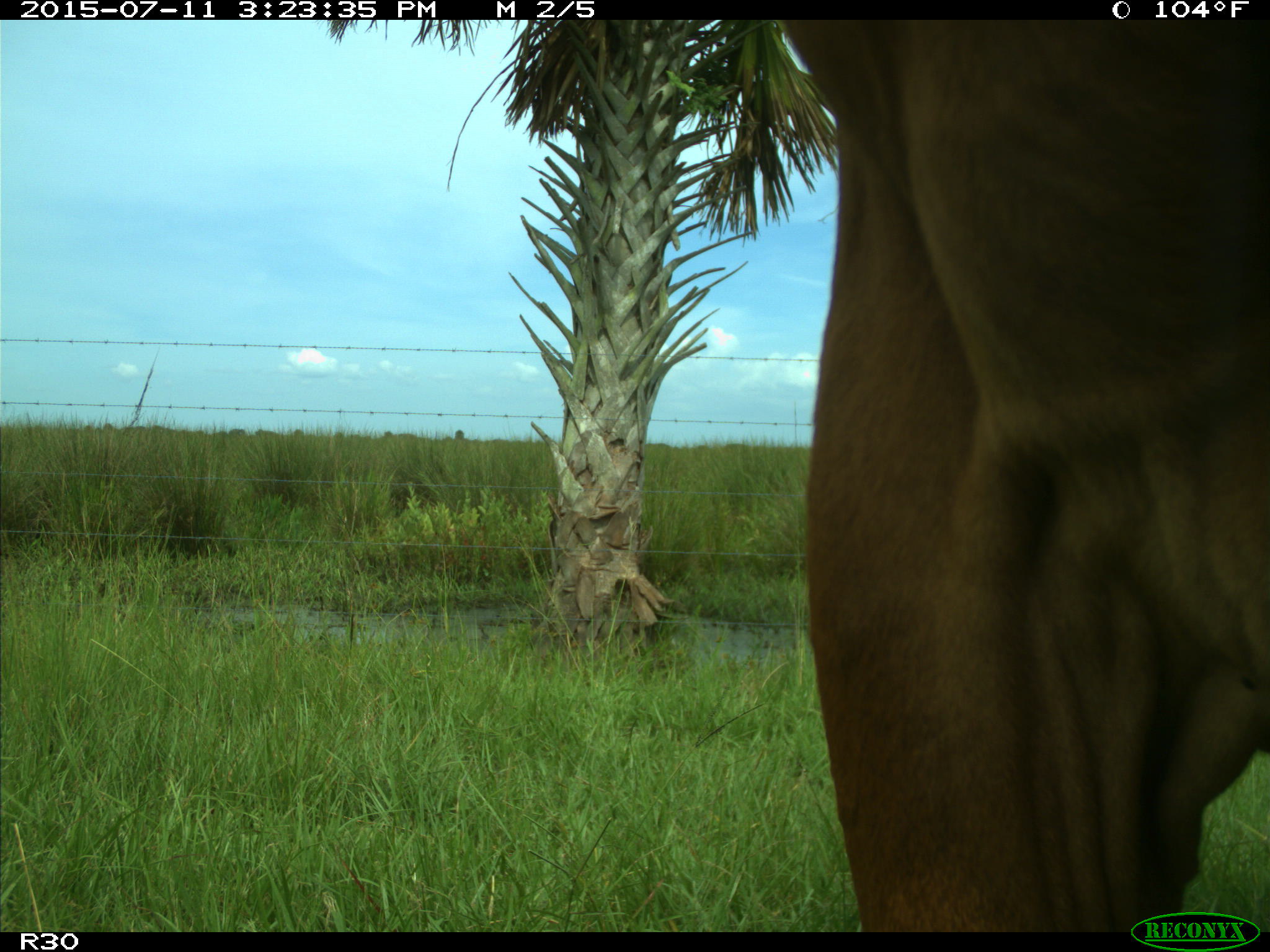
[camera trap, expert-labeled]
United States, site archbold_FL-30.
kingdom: Animalia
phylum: Chordata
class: Mammalia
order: Artiodactyla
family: Bovidae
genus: Bos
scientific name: Bos taurus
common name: domestic cow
Bos taurus (domestic cow).